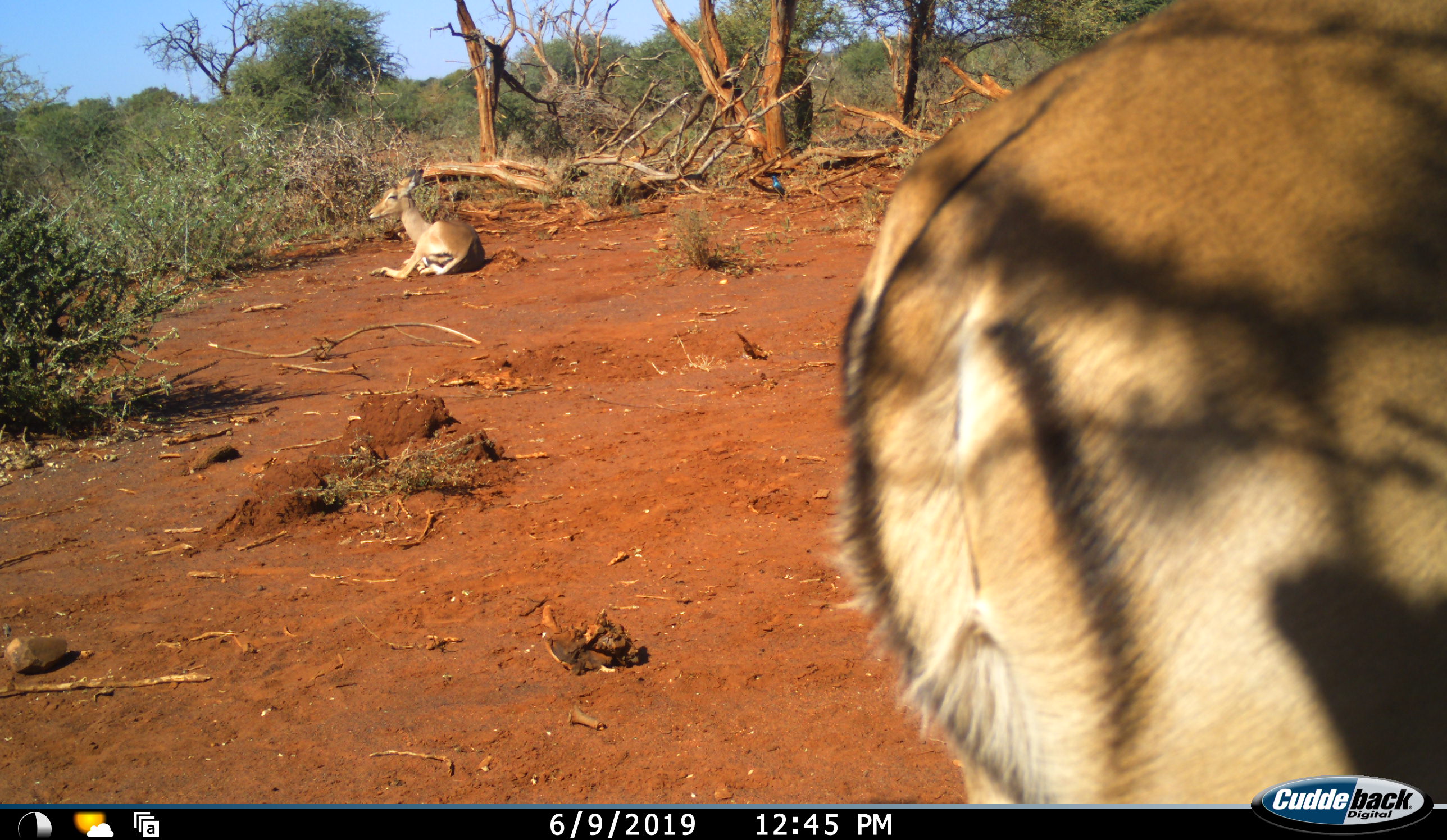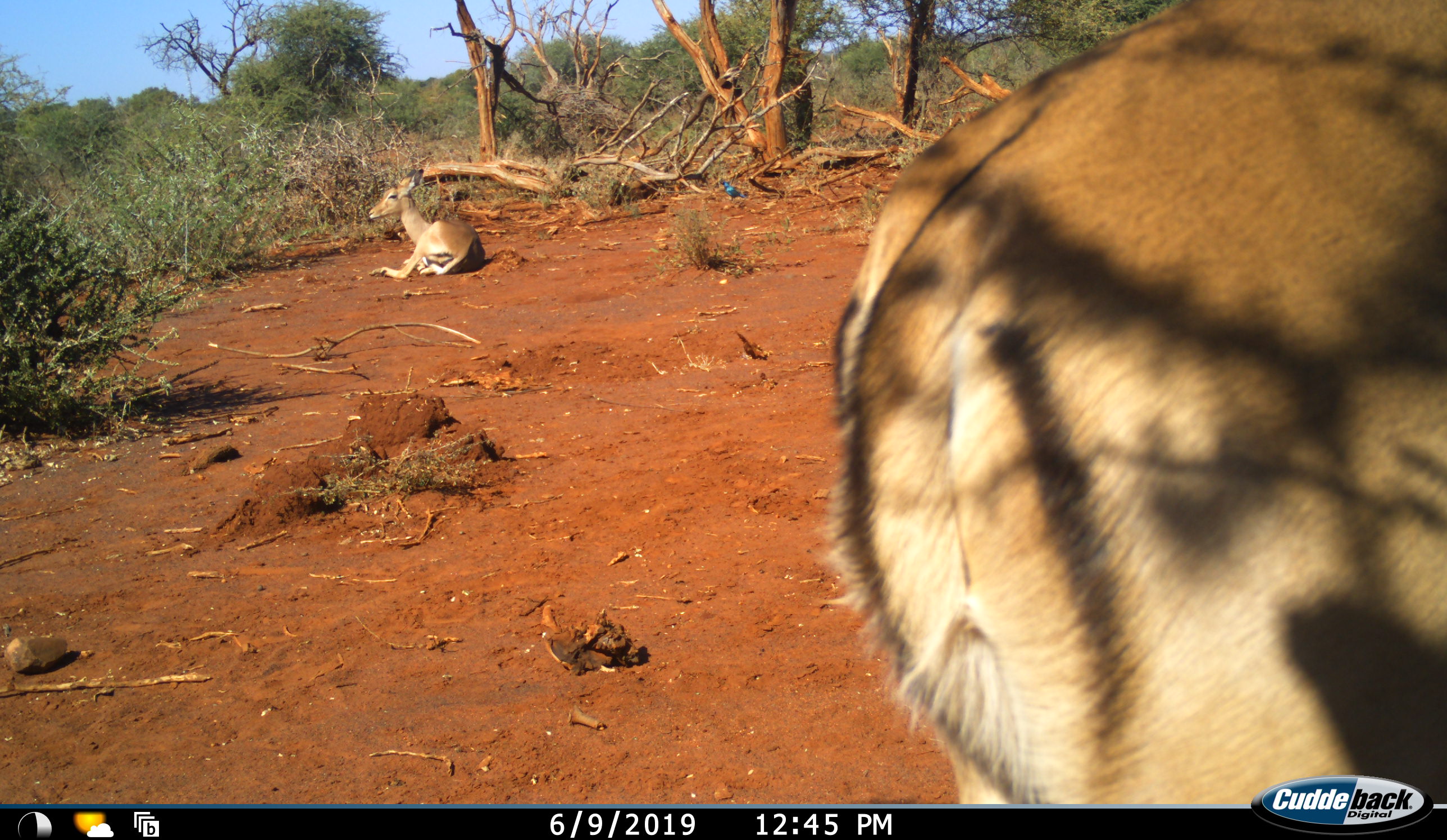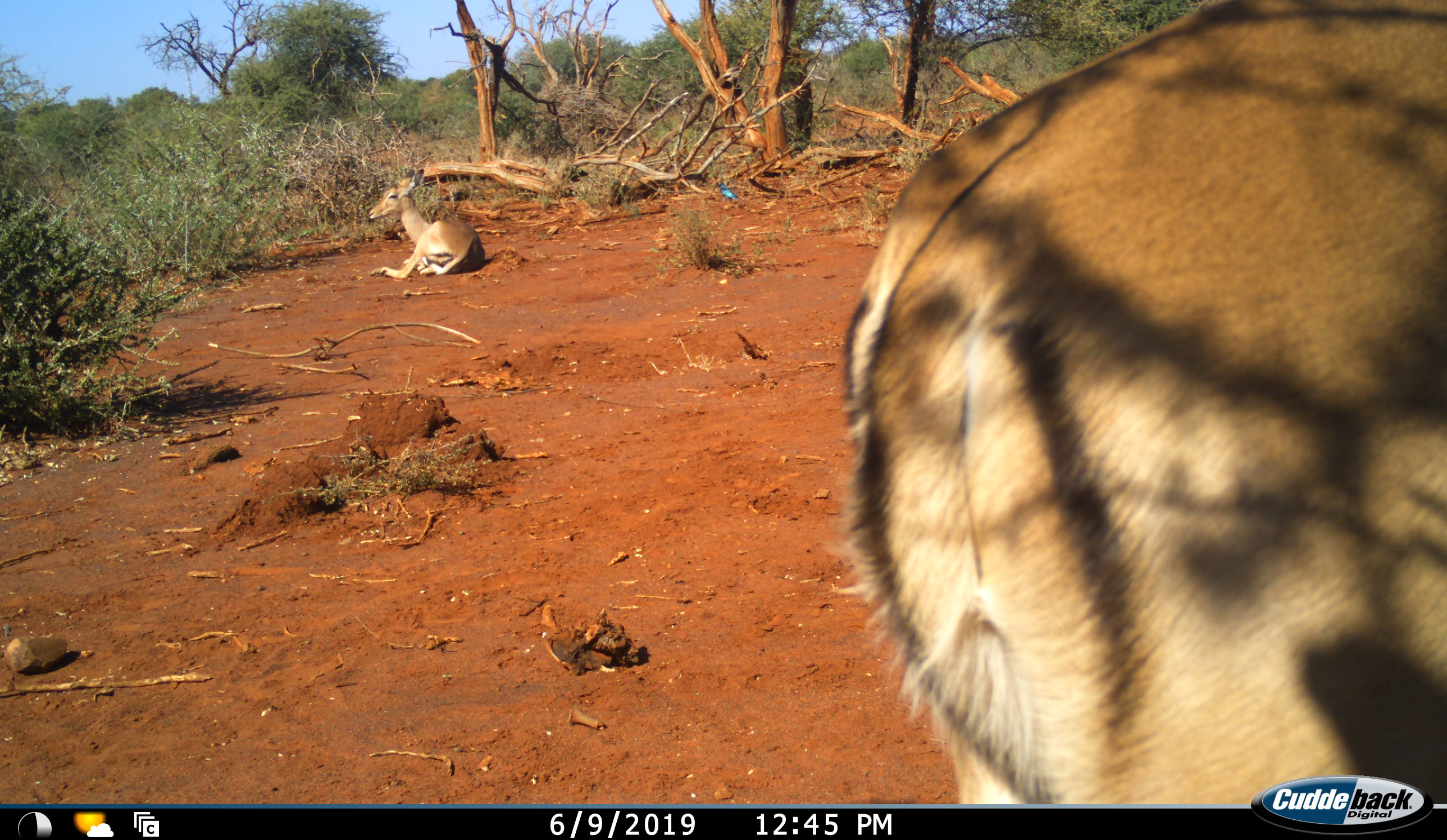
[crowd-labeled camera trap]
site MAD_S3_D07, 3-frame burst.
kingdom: Animalia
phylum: Chordata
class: Mammalia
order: Artiodactyla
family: Bovidae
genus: Aepyceros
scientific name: Aepyceros melampus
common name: impala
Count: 2.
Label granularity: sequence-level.